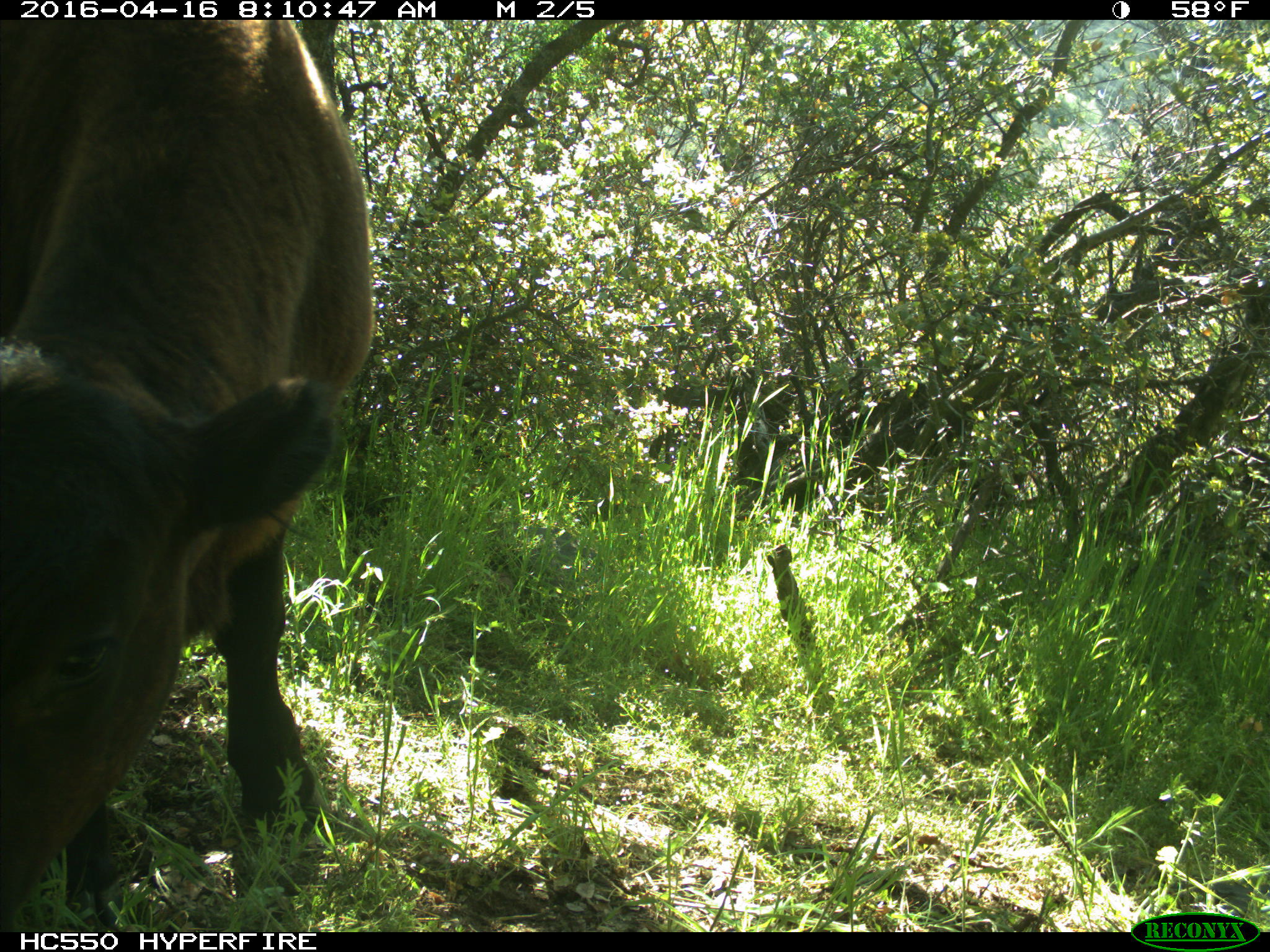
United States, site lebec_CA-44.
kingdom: Animalia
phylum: Chordata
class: Mammalia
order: Artiodactyla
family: Bovidae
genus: Bos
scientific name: Bos taurus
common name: domestic cow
Bos taurus (domestic cow).